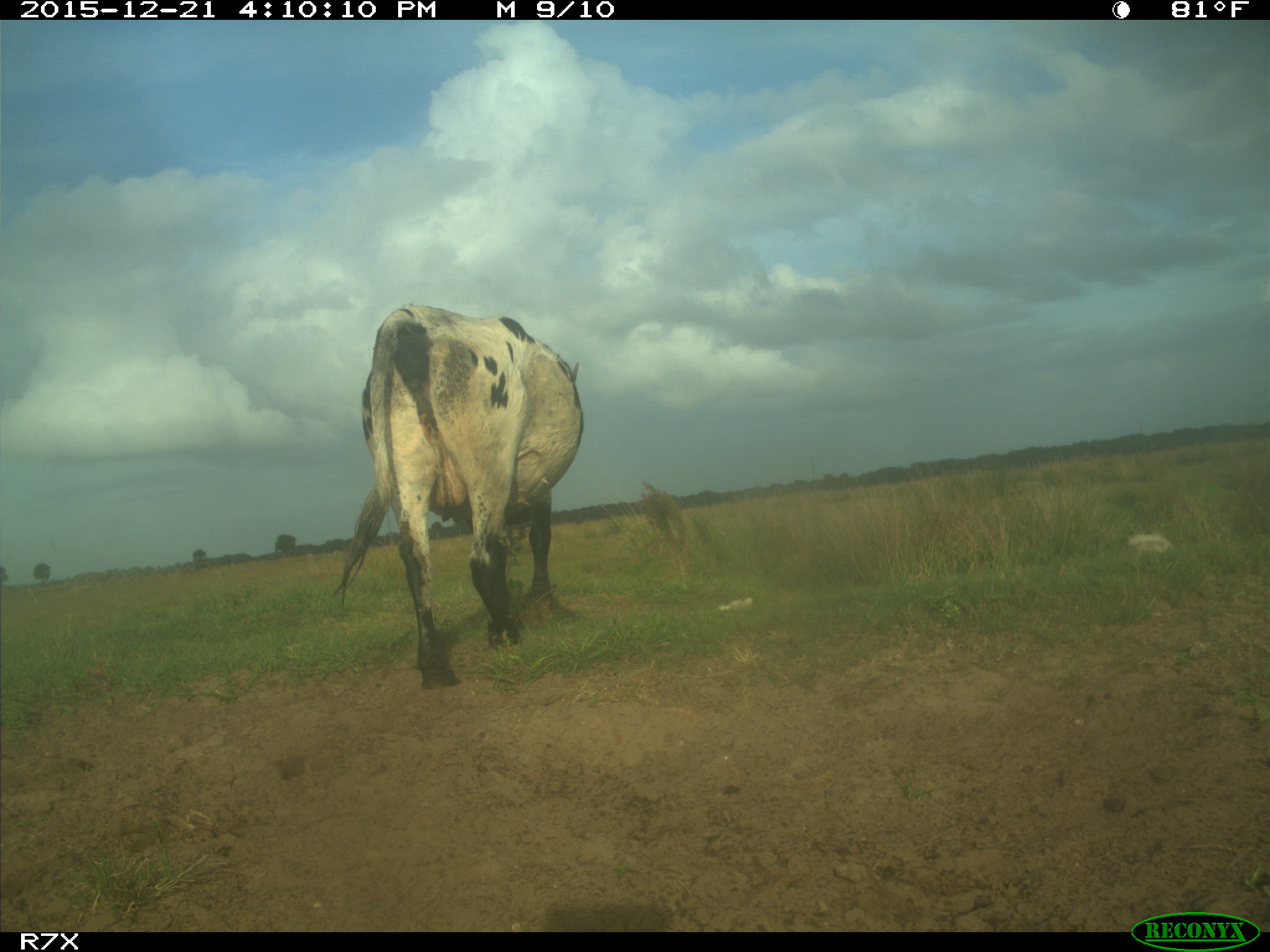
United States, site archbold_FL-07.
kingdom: Animalia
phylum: Chordata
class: Mammalia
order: Artiodactyla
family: Bovidae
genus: Bos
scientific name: Bos taurus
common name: domestic cow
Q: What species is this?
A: Bos taurus (domestic cow).